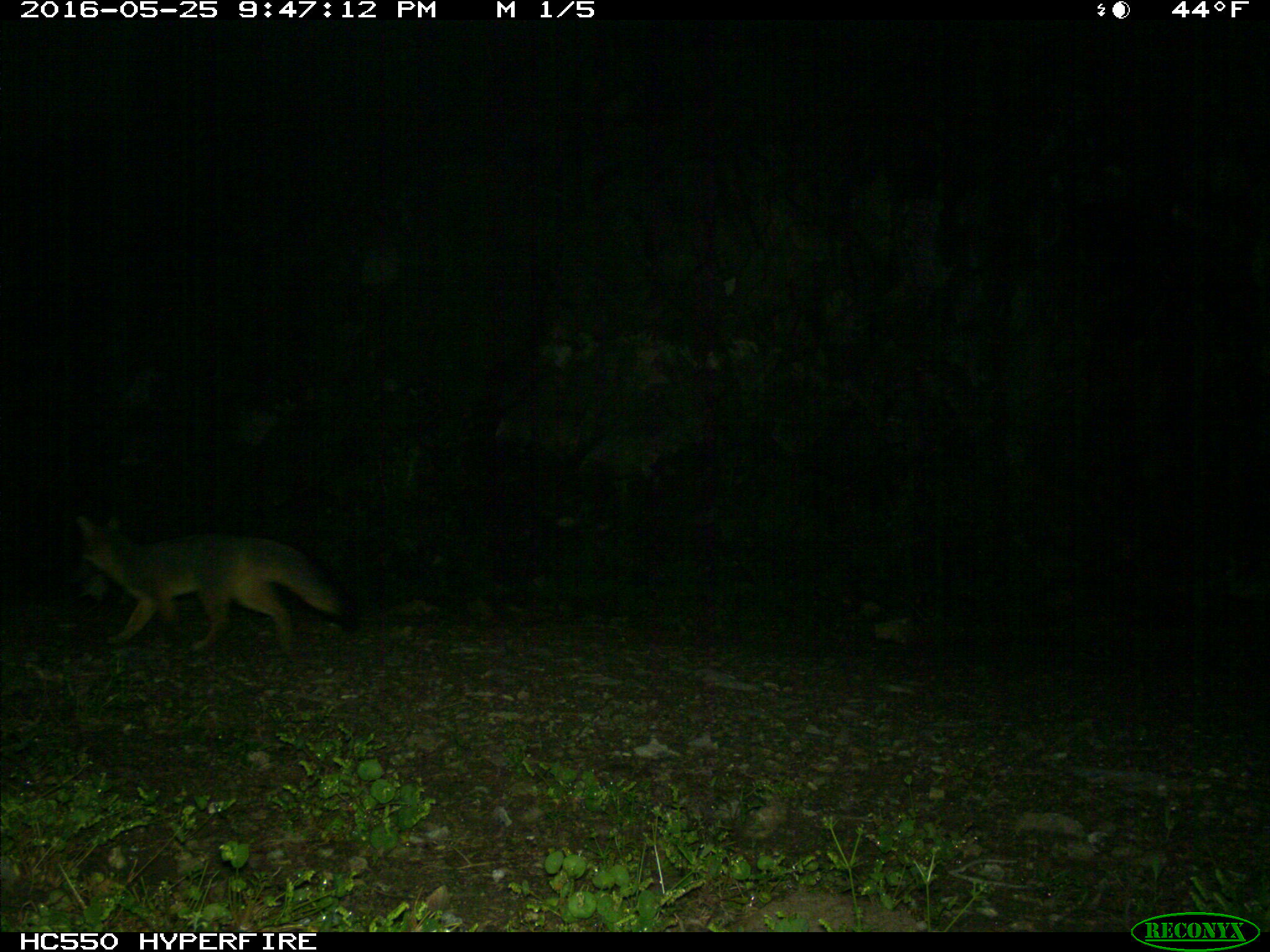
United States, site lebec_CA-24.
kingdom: Animalia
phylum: Chordata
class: Mammalia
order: Carnivora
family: Canidae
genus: Urocyon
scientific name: Urocyon cinereoargenteus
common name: gray fox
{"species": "Urocyon cinereoargenteus (gray fox)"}